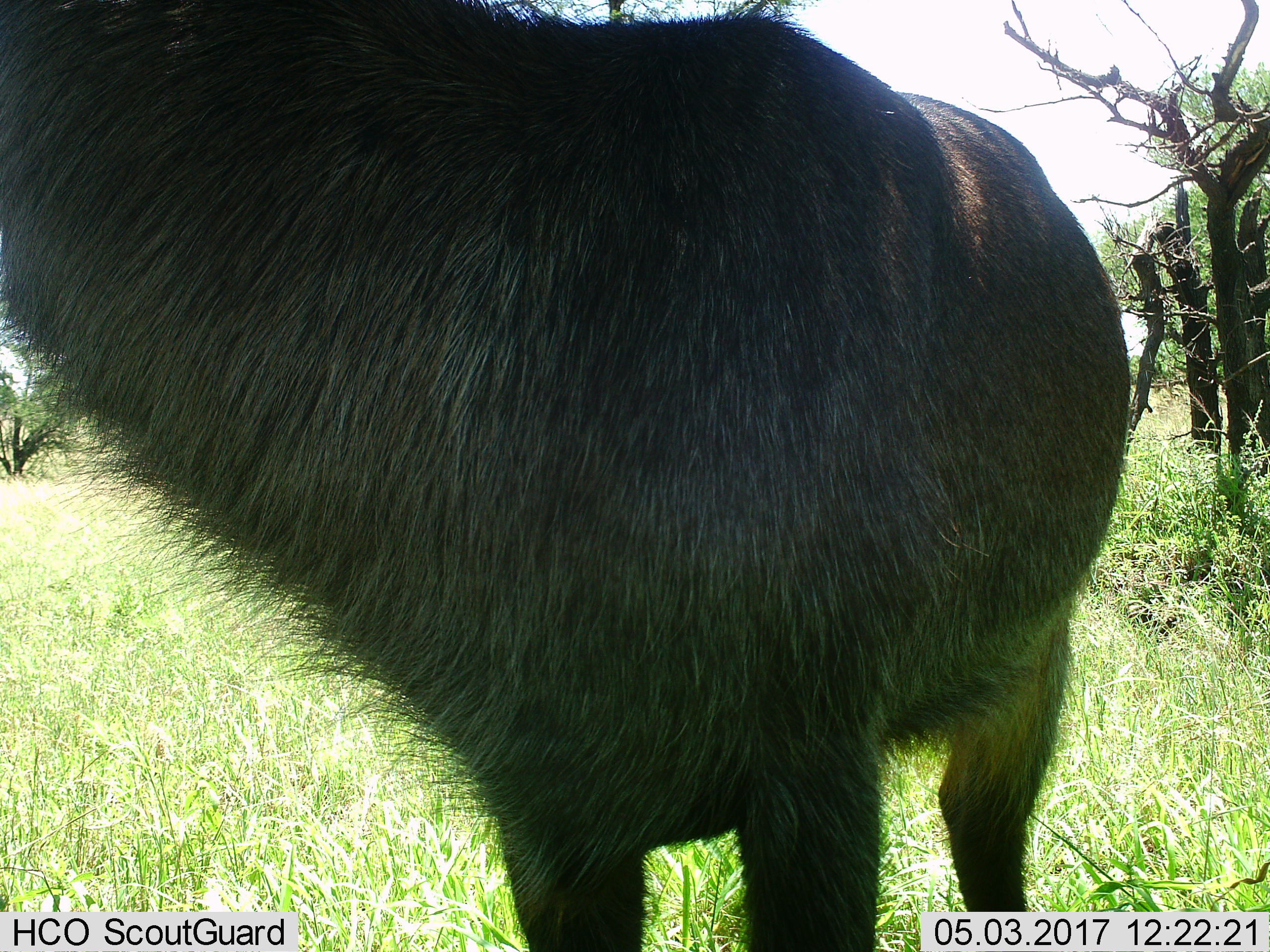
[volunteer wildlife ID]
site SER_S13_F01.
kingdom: Animalia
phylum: Chordata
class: Mammalia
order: Artiodactyla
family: Bovidae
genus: Kobus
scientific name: Kobus ellipsiprymnus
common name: waterbuck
Waterbuck (Kobus ellipsiprymnus), count 1. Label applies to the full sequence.